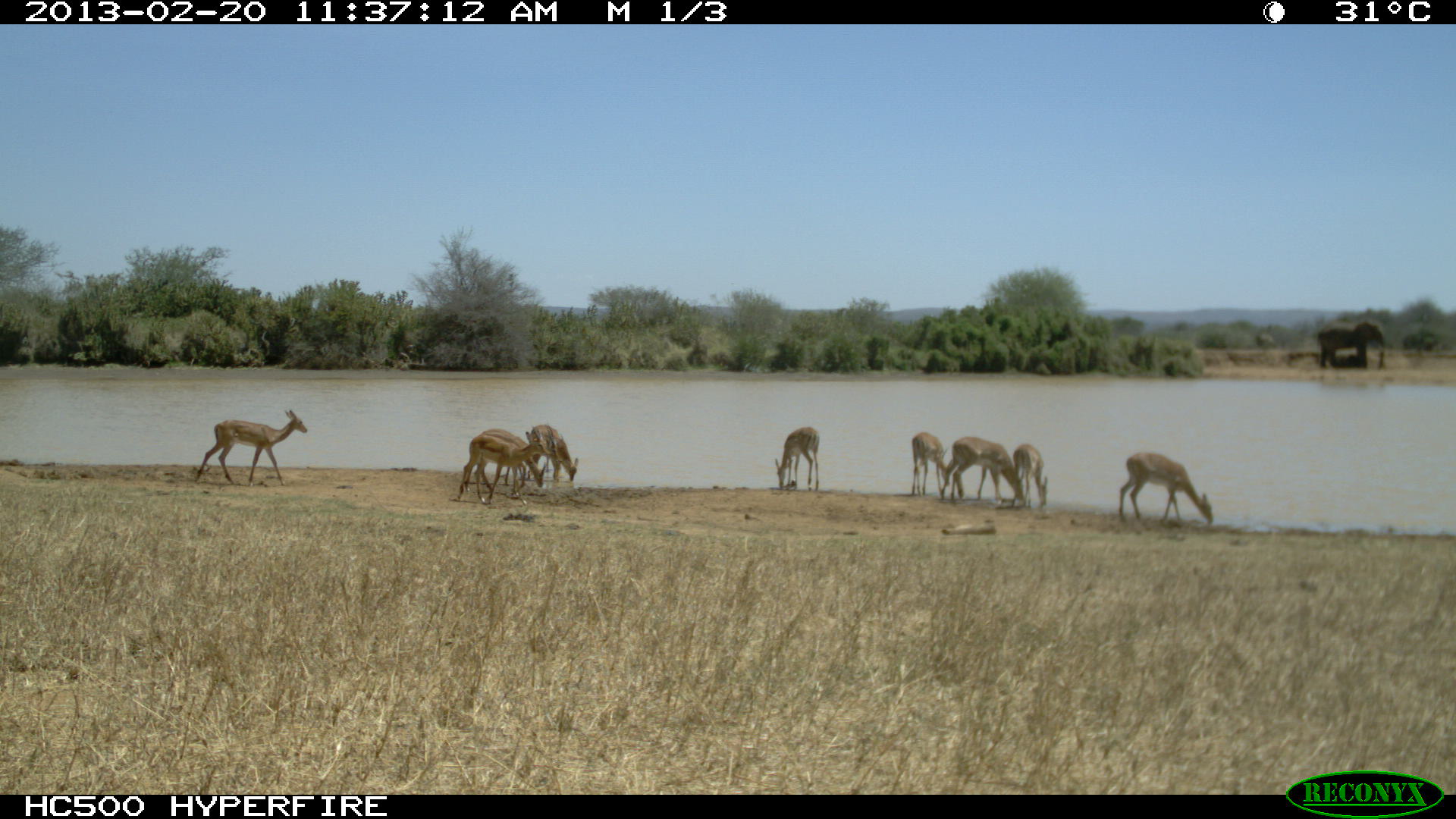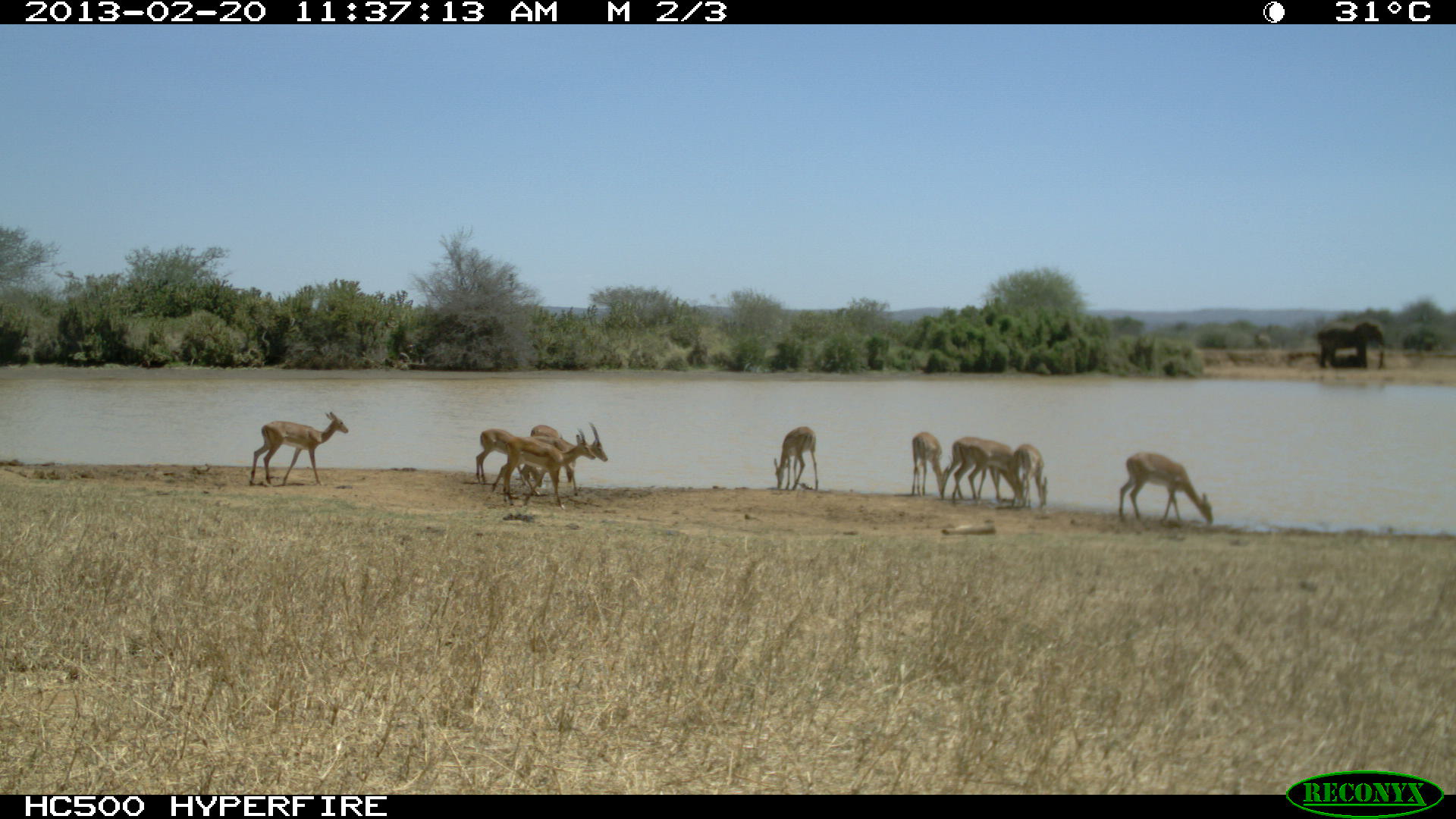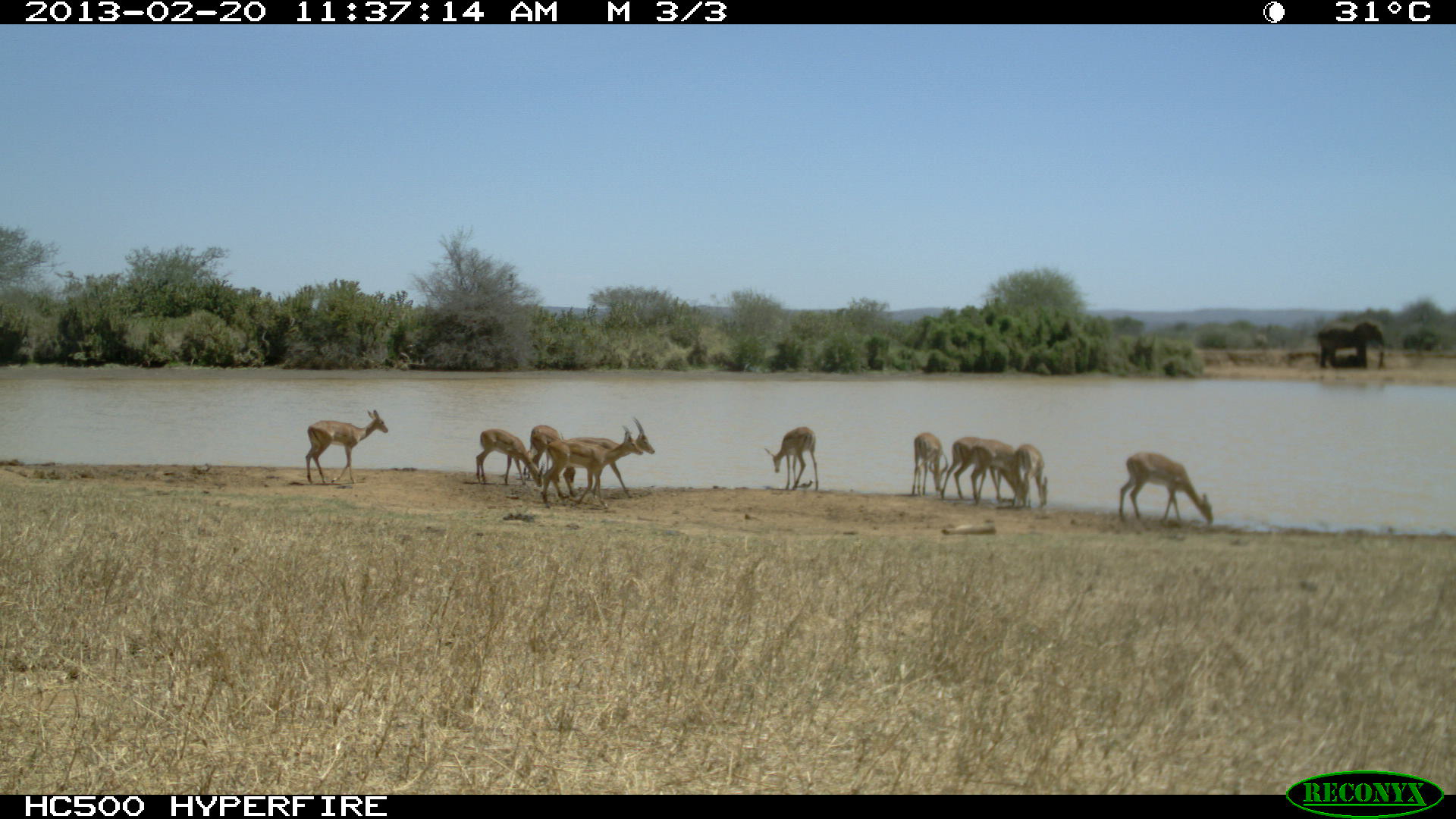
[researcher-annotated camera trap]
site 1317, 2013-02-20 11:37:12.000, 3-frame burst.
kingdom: Animalia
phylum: Chordata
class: Mammalia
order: Artiodactyla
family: Bovidae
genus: Aepyceros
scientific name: Aepyceros melampus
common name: impala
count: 11